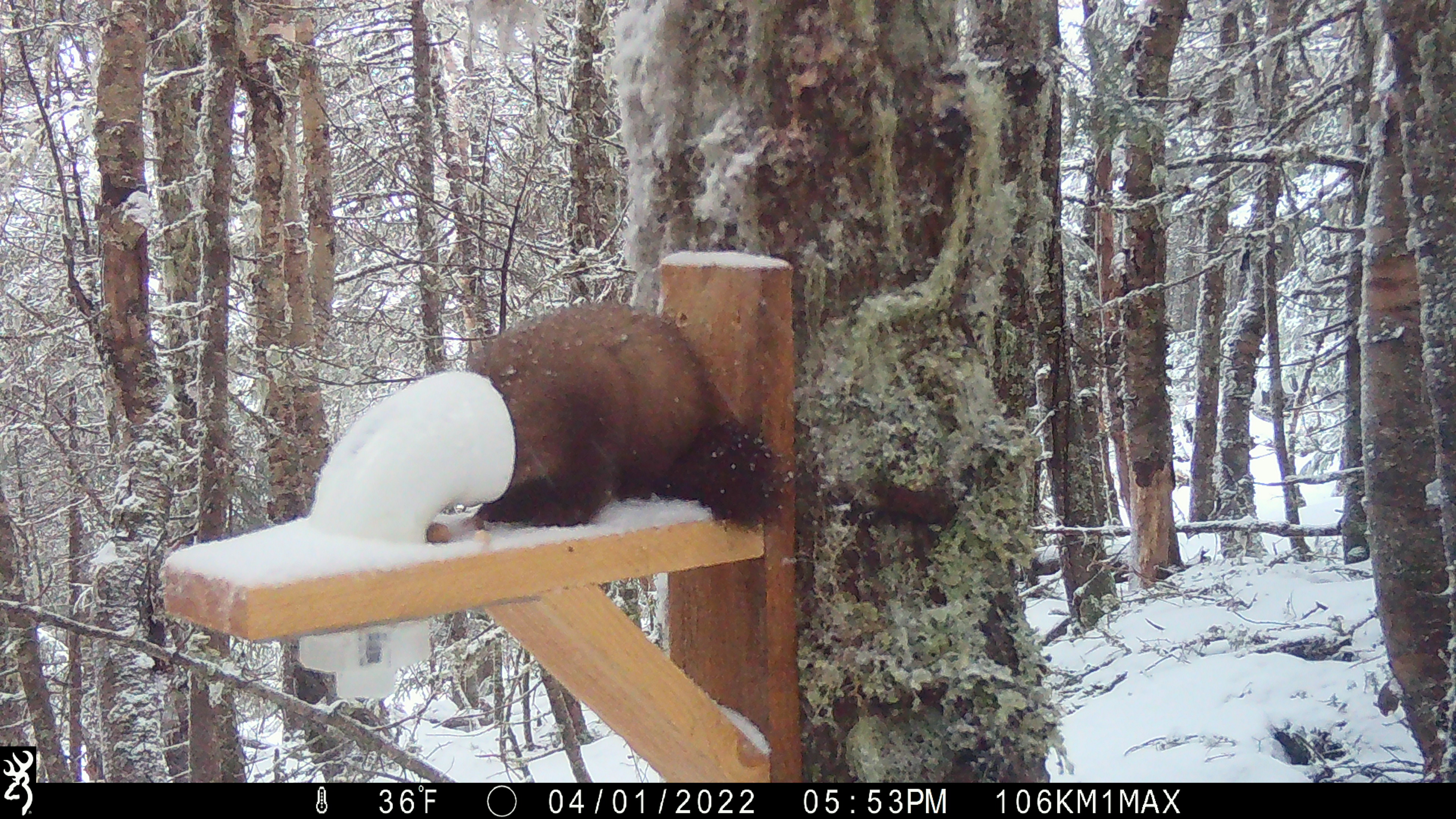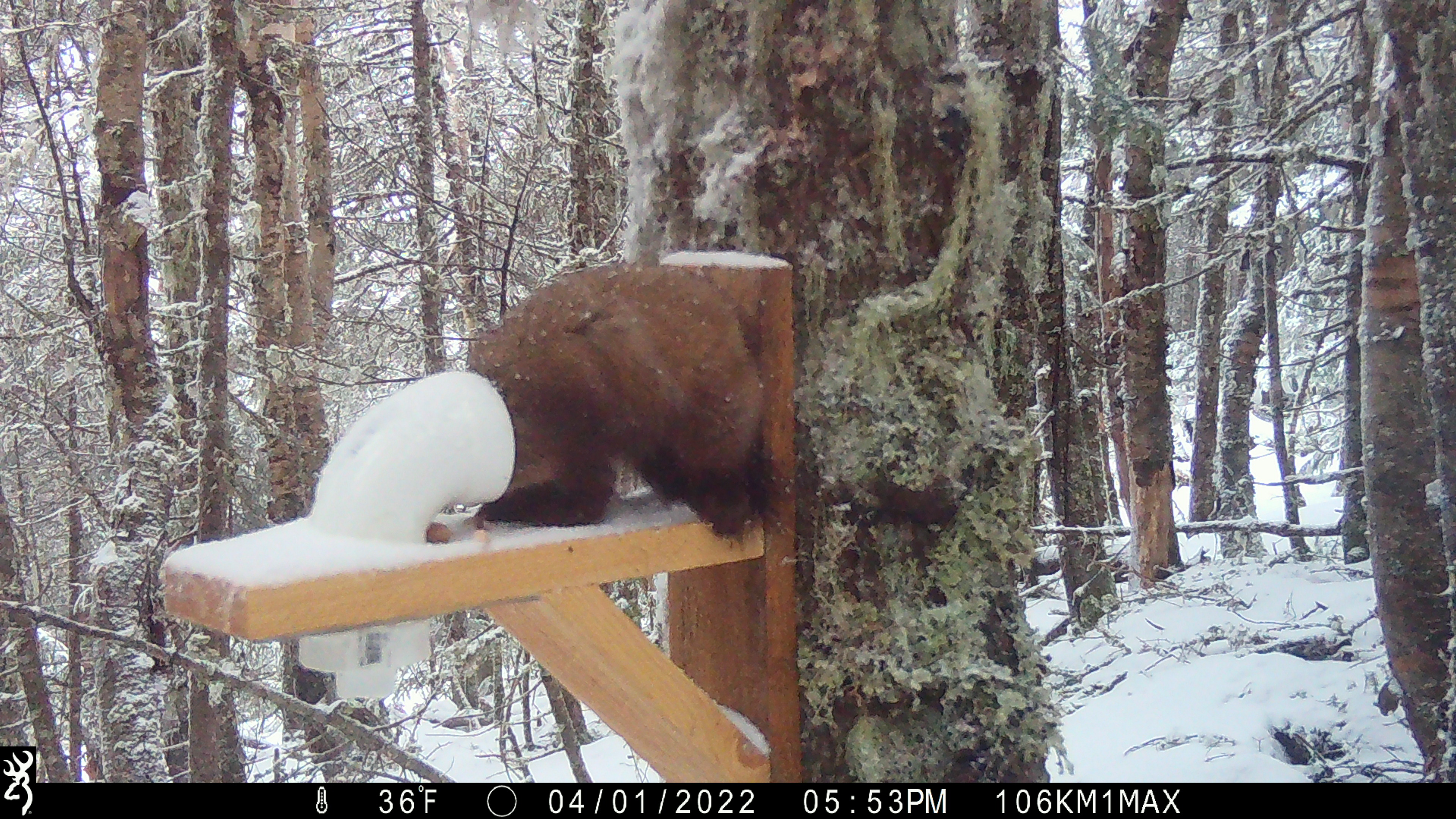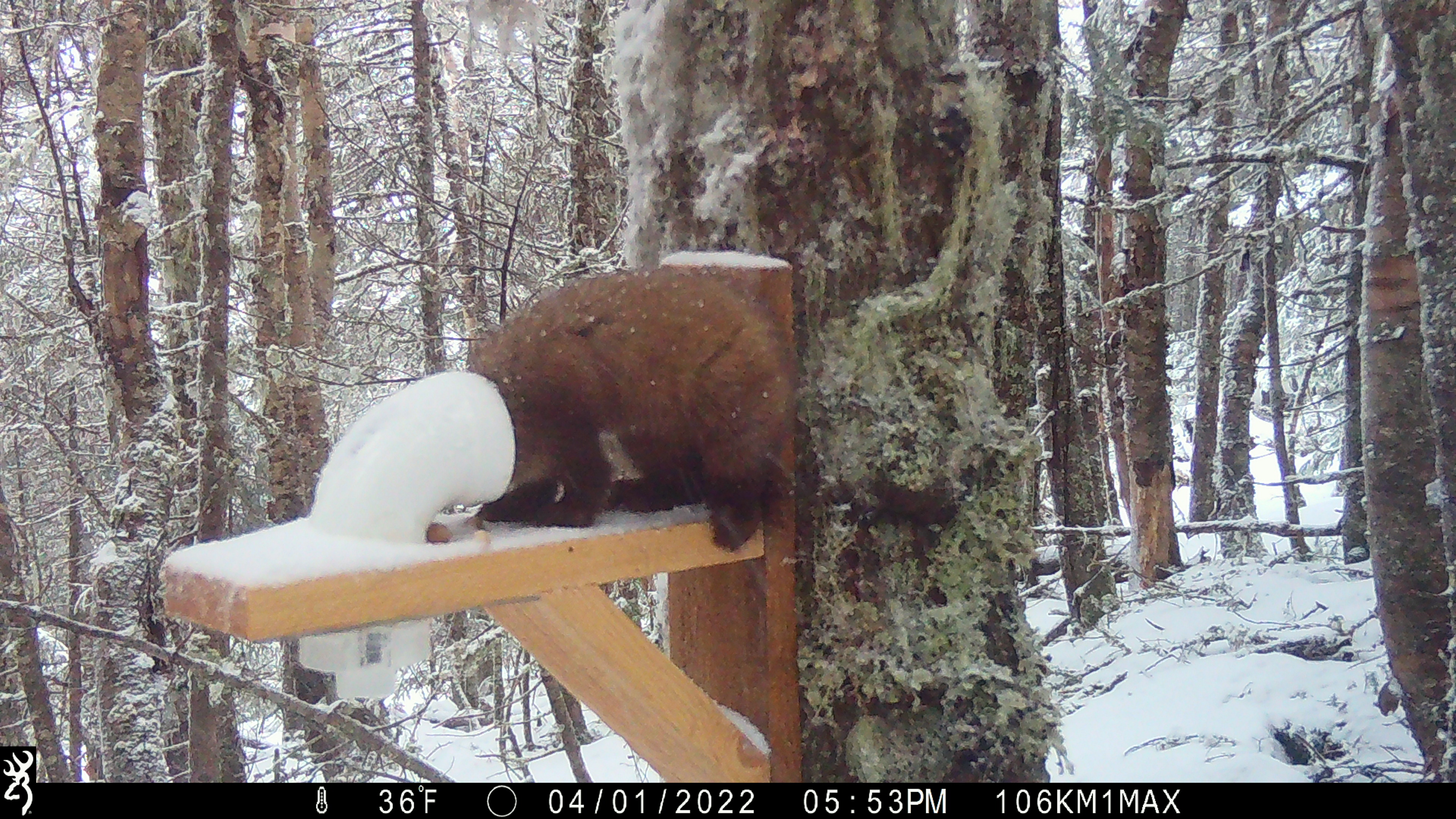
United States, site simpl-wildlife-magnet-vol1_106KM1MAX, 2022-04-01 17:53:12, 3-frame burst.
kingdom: Animalia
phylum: Chordata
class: Mammalia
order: Carnivora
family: Mustelidae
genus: Martes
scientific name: Martes americana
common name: american marten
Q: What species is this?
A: American marten (Martes americana).